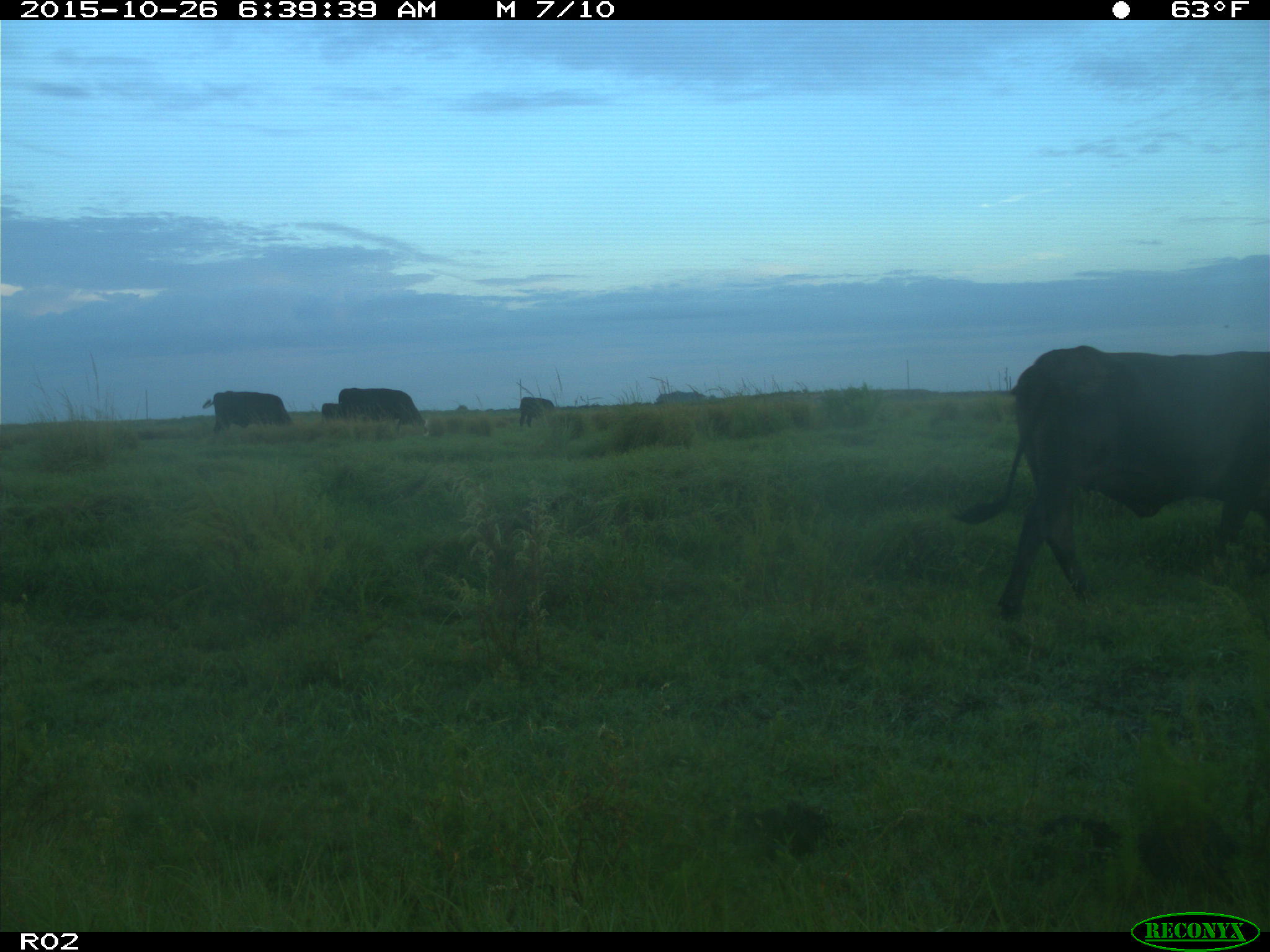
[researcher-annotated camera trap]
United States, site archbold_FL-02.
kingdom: Animalia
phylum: Chordata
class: Mammalia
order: Artiodactyla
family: Bovidae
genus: Bos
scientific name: Bos taurus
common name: domestic cow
Bos taurus (domestic cow).